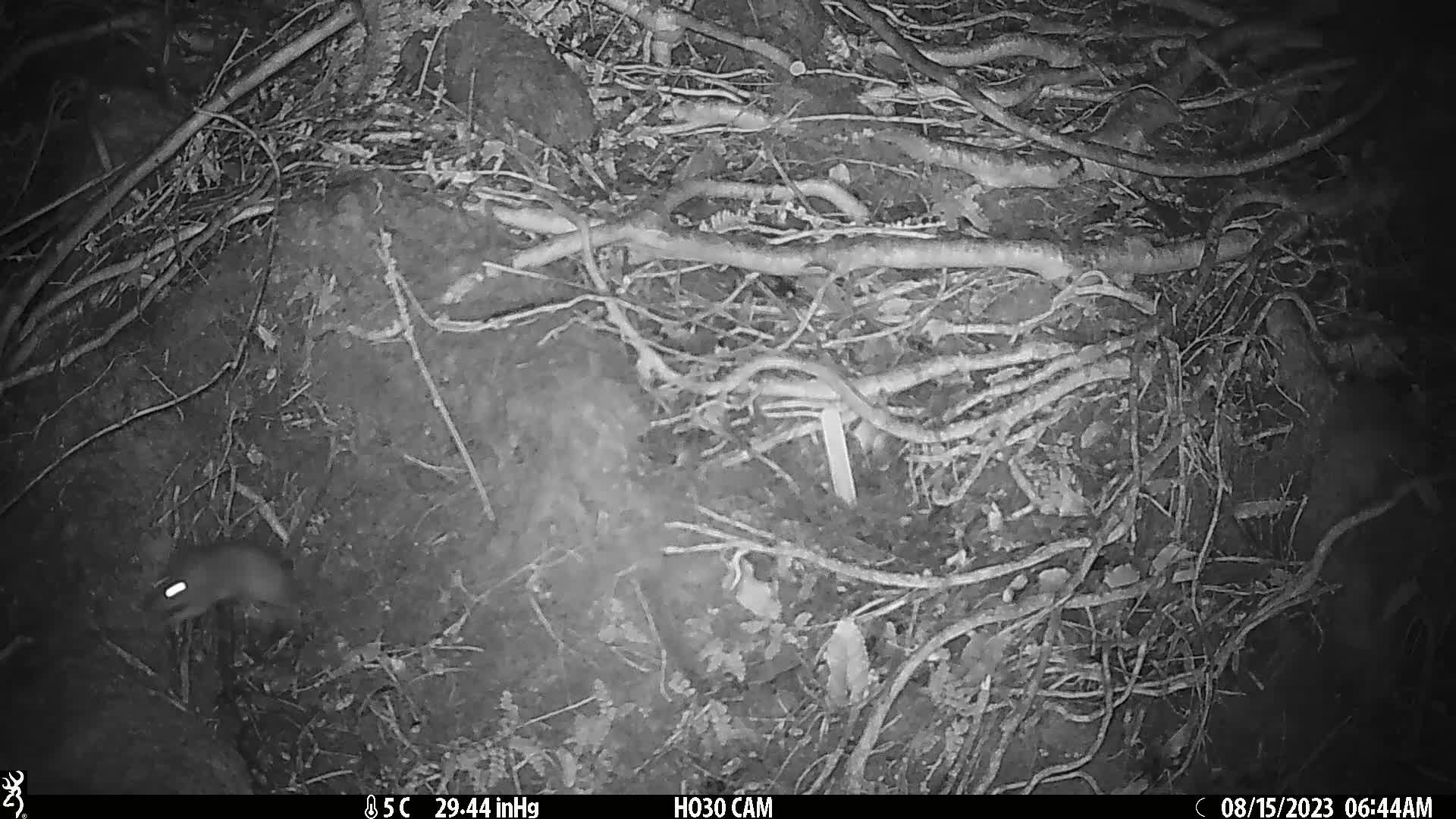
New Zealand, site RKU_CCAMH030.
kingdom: Animalia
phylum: Chordata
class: Mammalia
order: Rodentia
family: Muridae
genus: Rattus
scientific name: Rattus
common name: rat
Rat (Rattus).